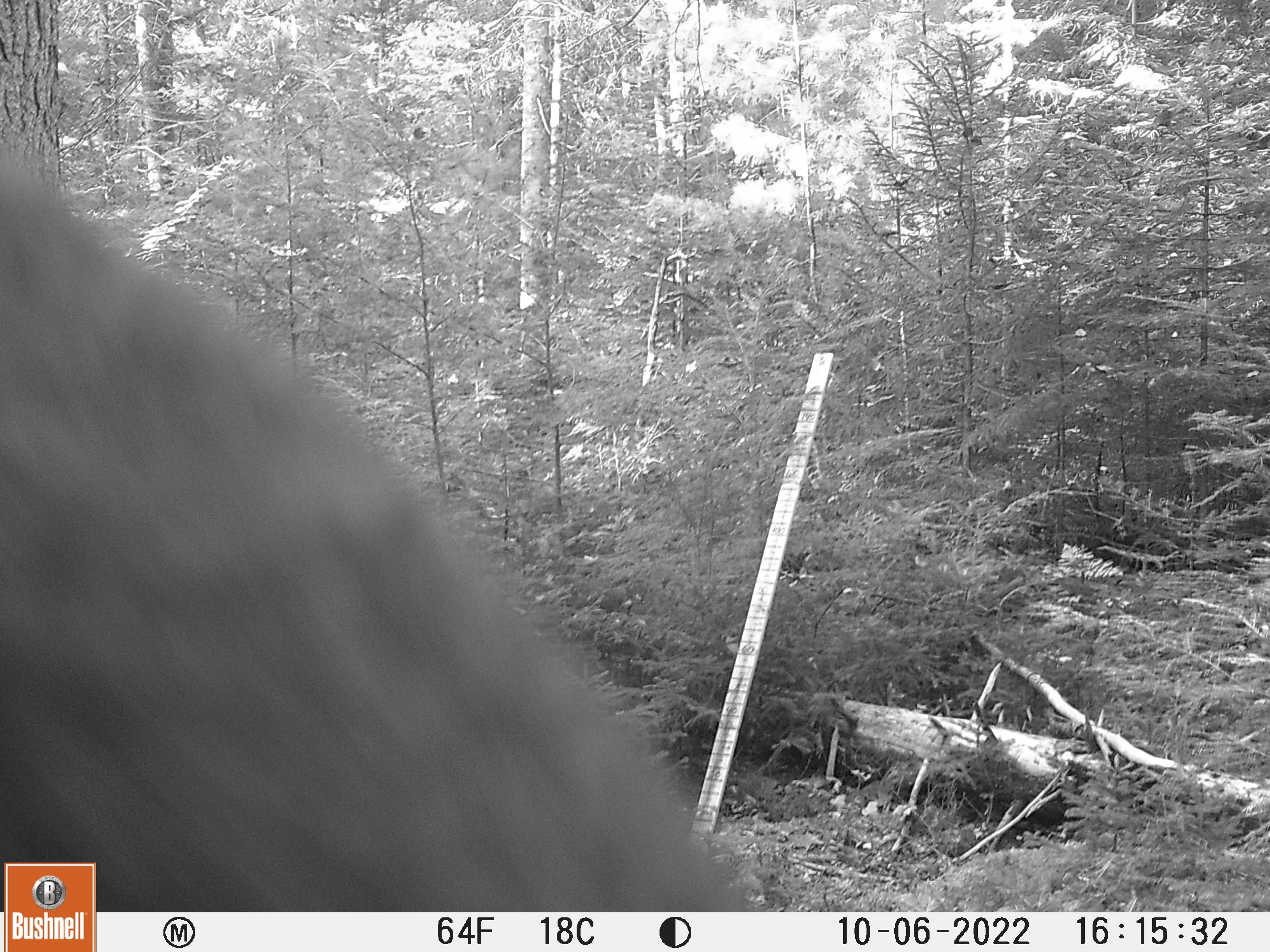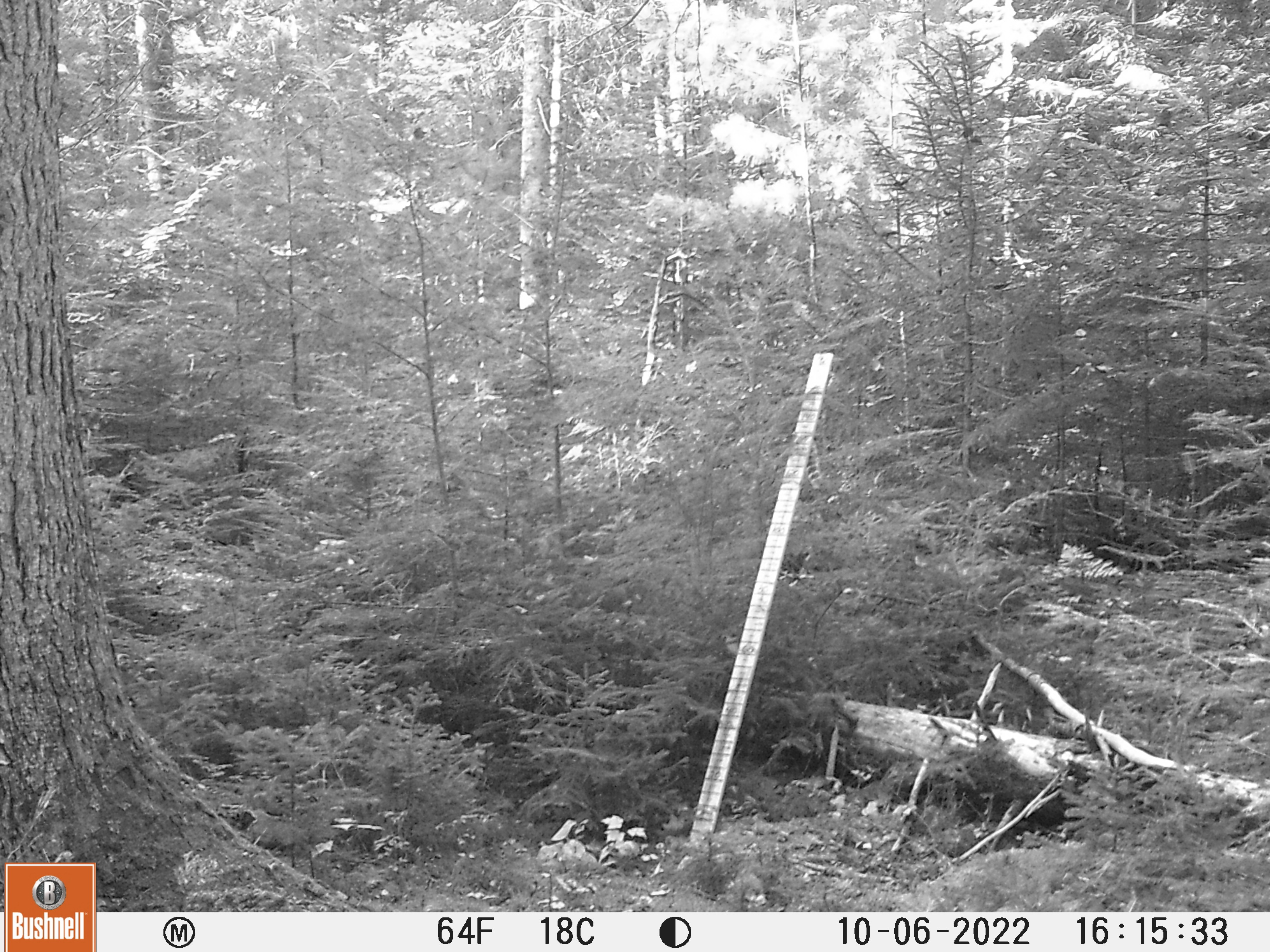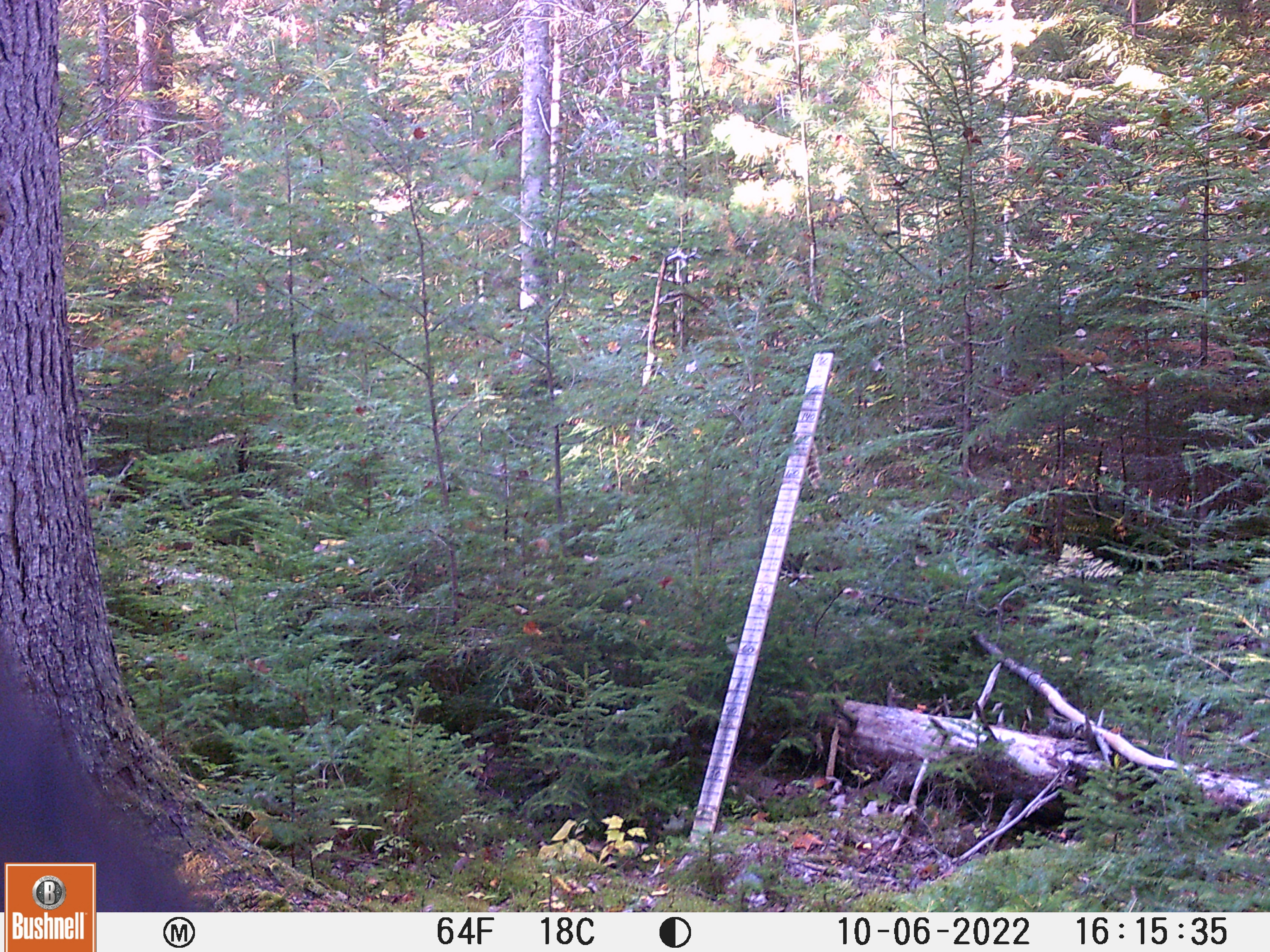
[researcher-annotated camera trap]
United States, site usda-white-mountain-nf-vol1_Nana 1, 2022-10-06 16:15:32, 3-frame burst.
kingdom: Animalia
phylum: Chordata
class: Mammalia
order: Artiodactyla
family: Cervidae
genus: Alces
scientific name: Alces alces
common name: moose